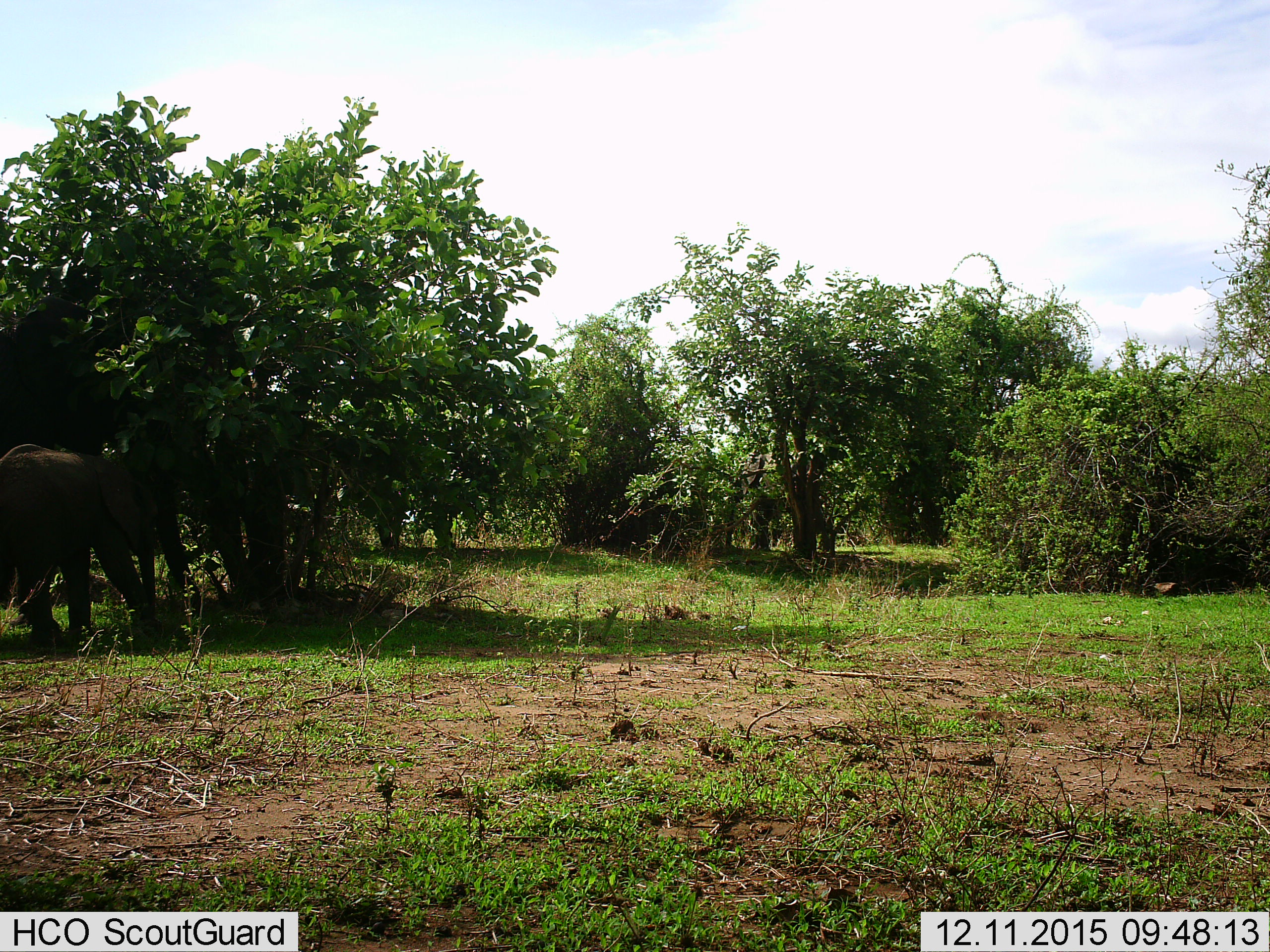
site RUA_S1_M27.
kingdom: Animalia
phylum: Chordata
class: Mammalia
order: Proboscidea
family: Elephantidae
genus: Loxodonta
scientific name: Loxodonta africana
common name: african bush elephant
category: elephant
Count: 1.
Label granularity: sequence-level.